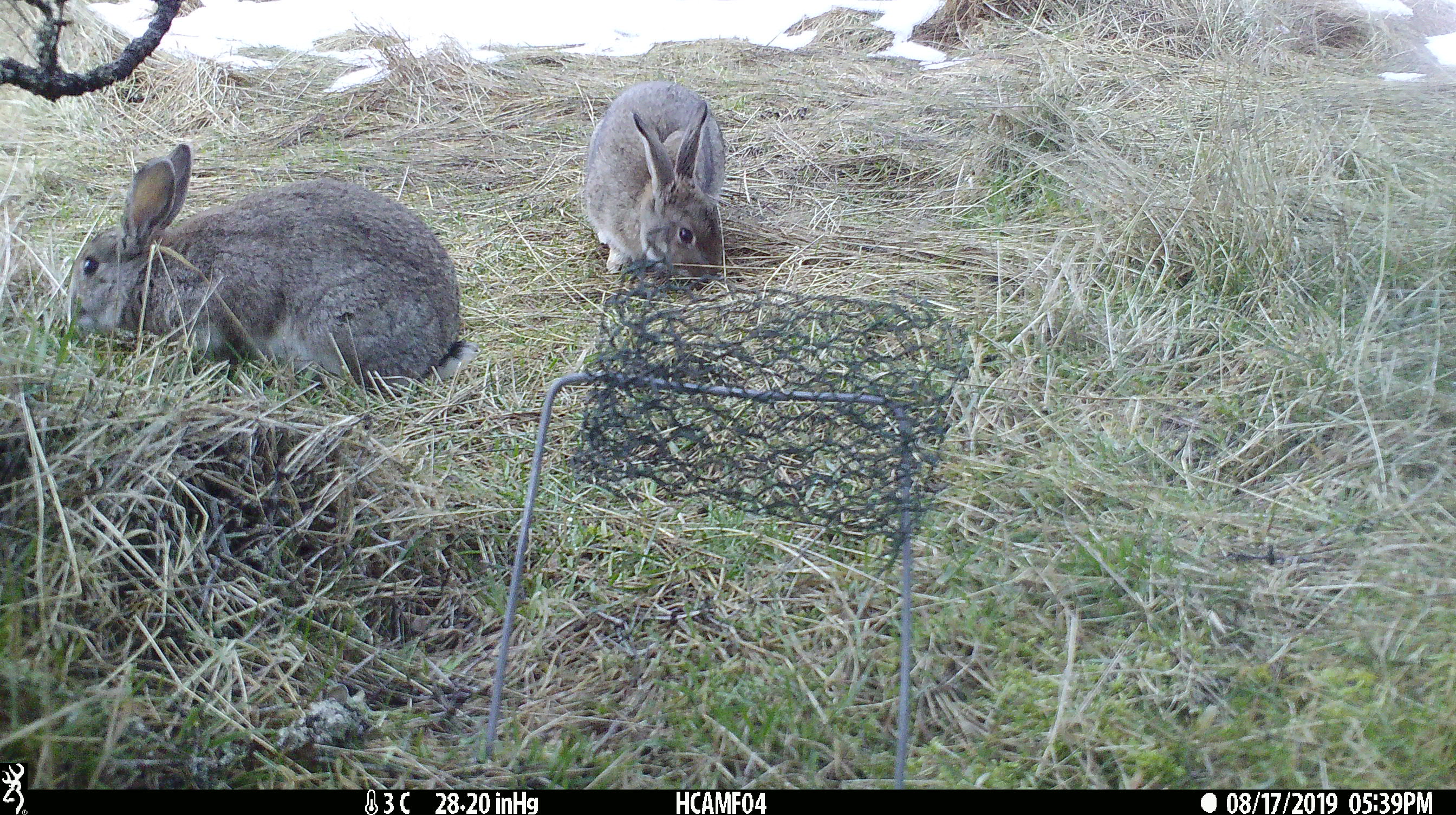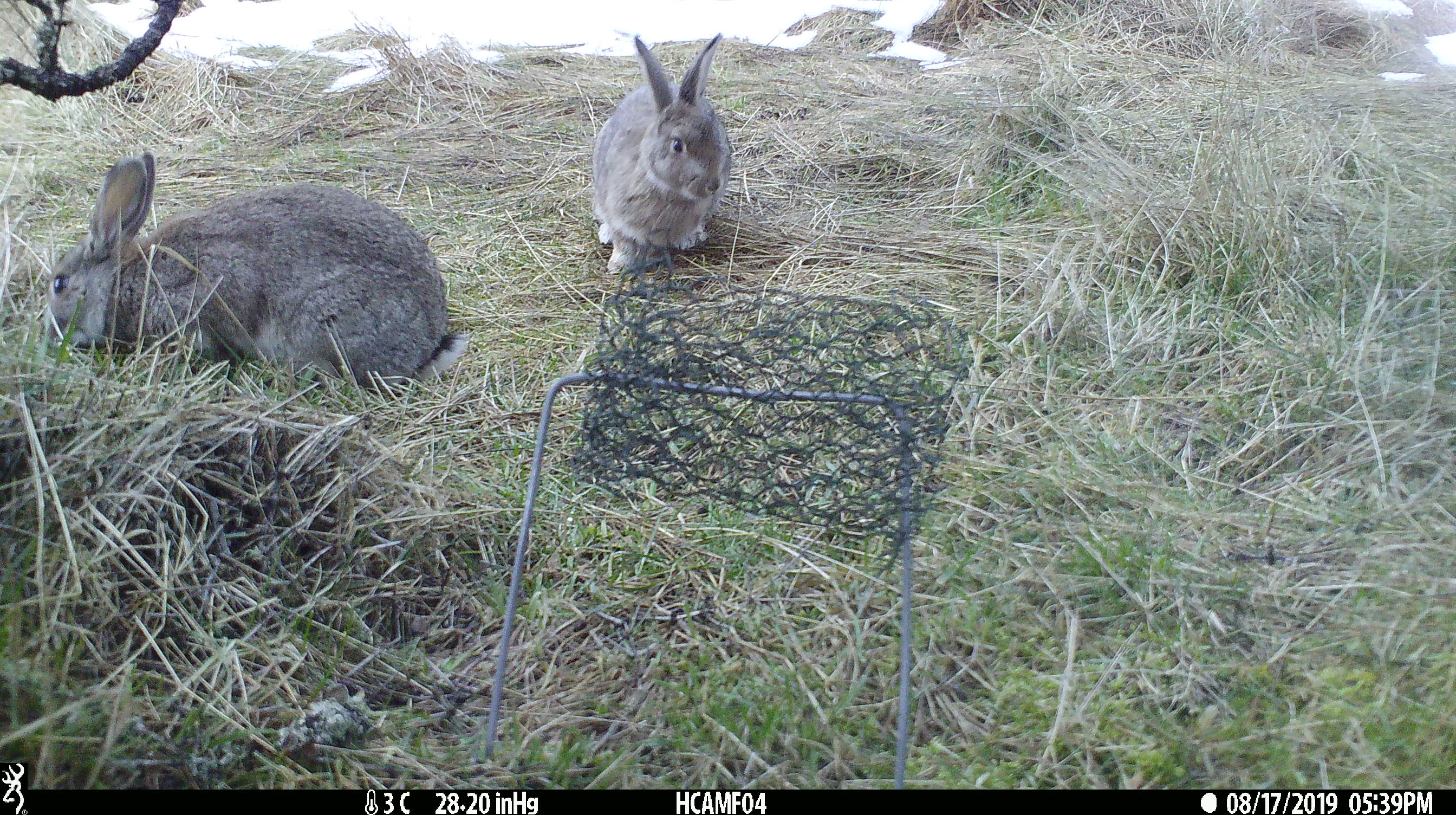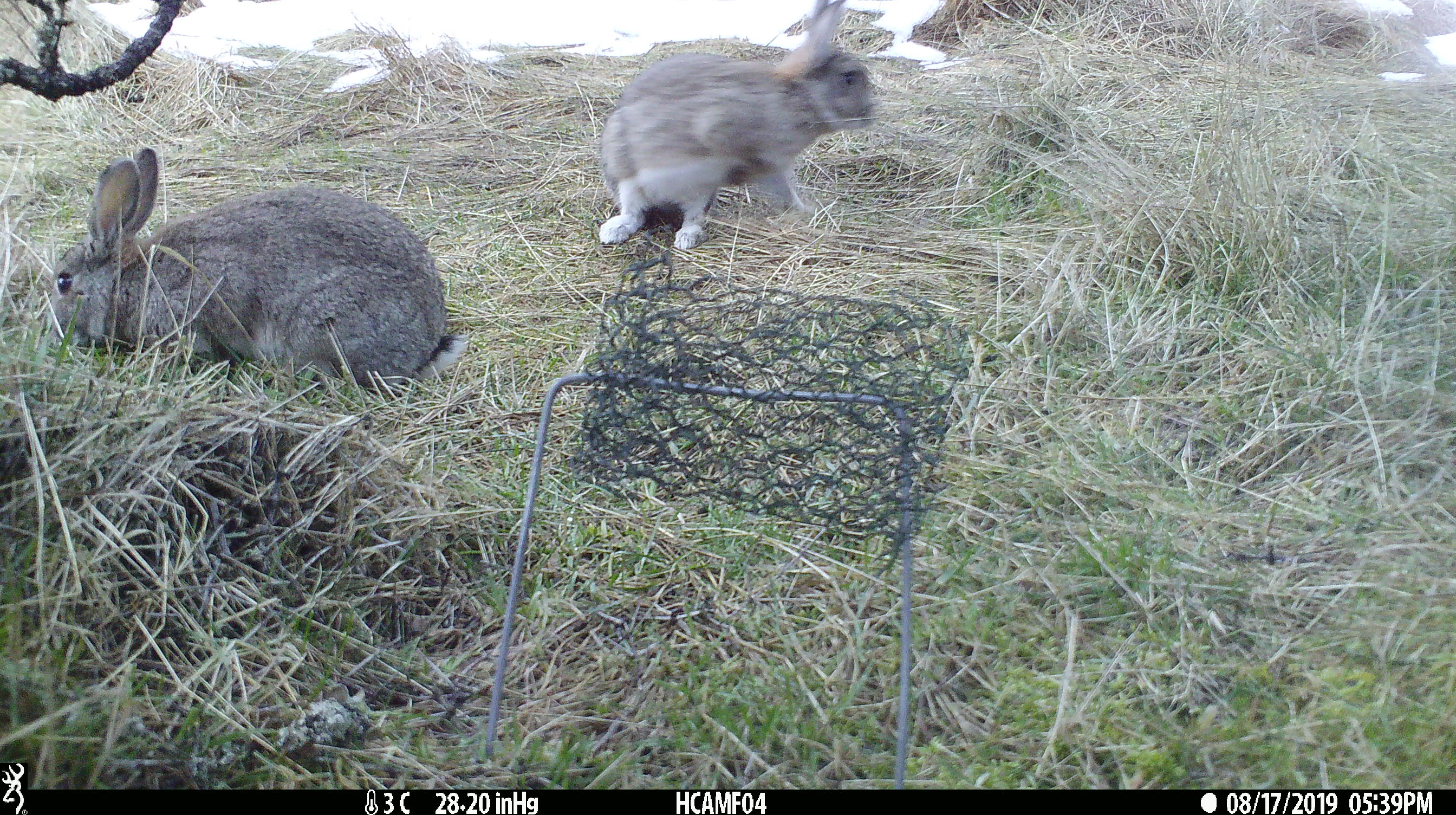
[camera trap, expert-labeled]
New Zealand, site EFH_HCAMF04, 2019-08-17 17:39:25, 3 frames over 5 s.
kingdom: Animalia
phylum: Chordata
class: Mammalia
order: Lagomorpha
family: Leporidae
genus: Lepus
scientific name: Lepus europaeus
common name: brown hare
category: hare